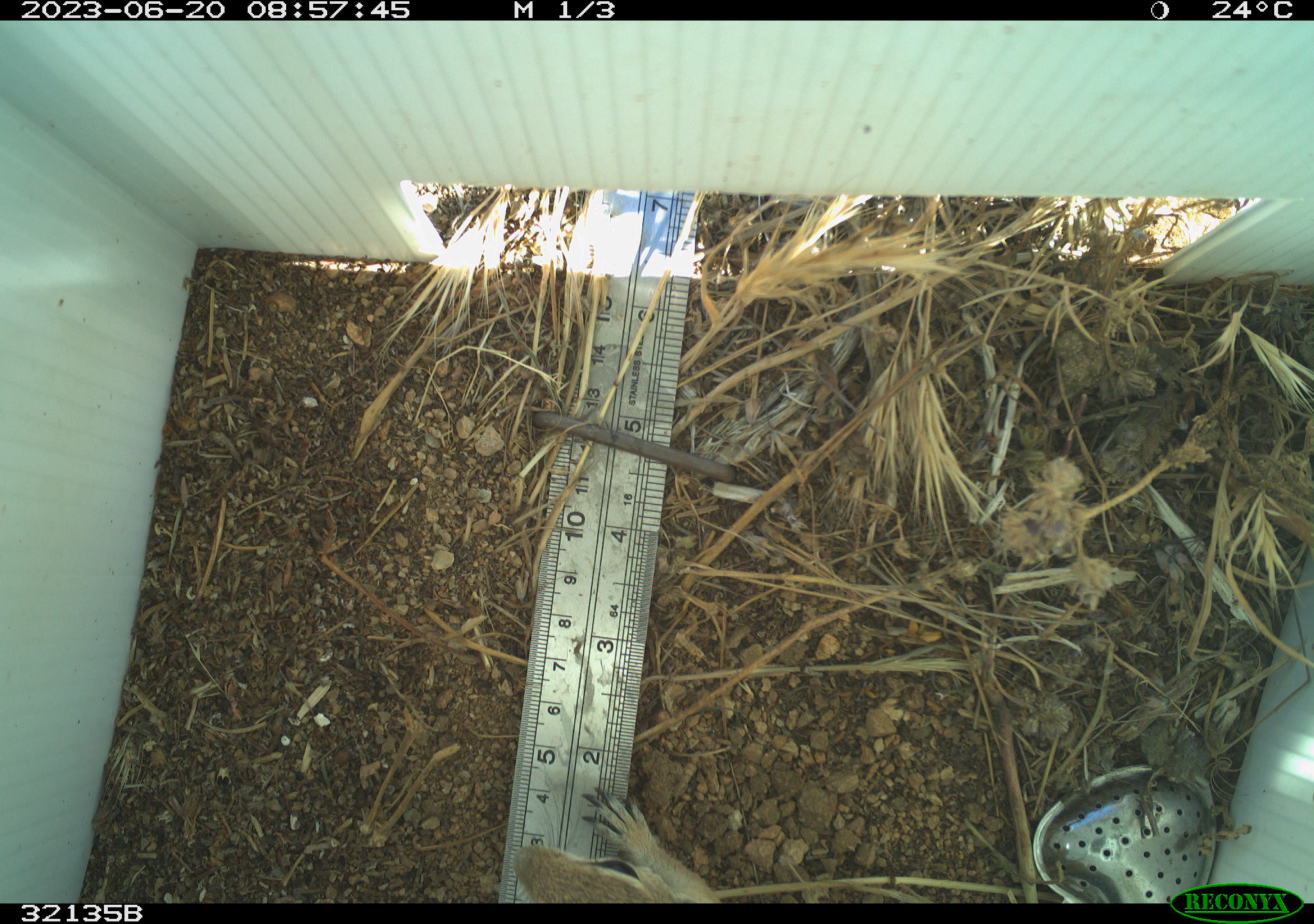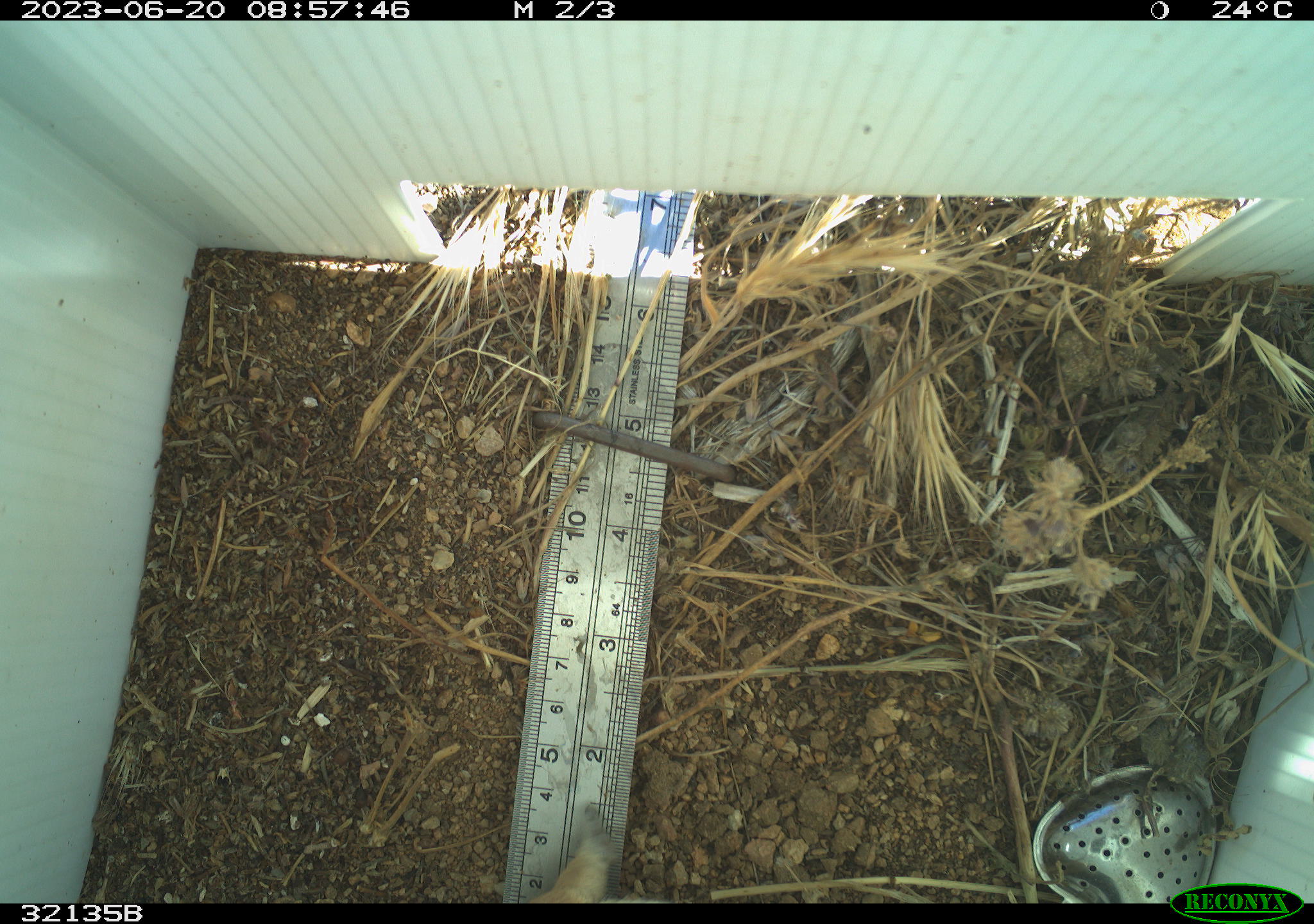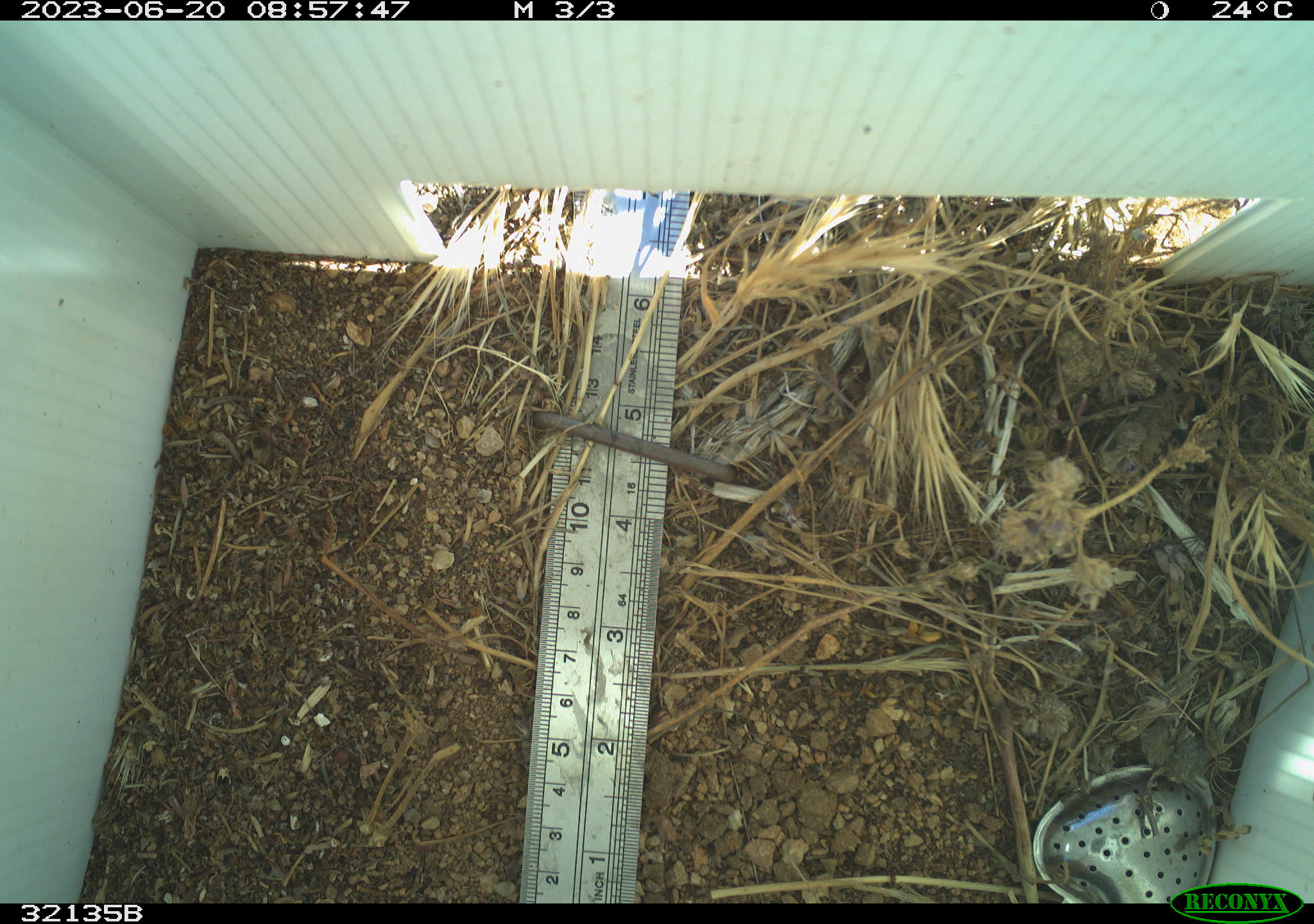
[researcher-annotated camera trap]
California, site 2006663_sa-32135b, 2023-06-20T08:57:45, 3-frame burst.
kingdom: Animalia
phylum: Chordata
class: Mammalia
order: Rodentia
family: Sciuridae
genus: Ammospermophilus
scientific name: Ammospermophilus leucurus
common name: white-tailed antelope squirrel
White-tailed antelope squirrel (Ammospermophilus leucurus).